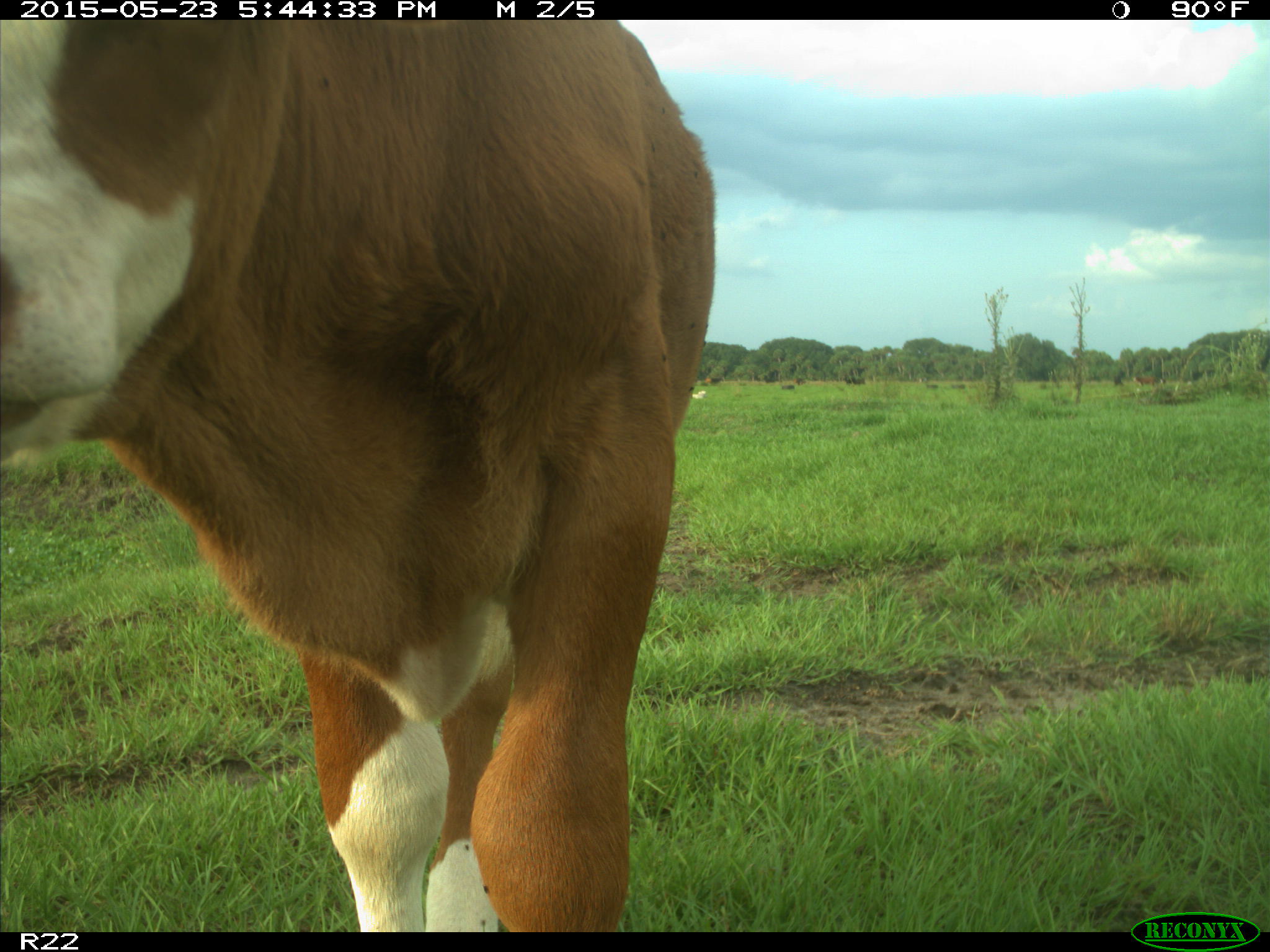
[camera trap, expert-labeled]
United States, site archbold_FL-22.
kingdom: Animalia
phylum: Chordata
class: Mammalia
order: Artiodactyla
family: Bovidae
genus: Bos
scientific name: Bos taurus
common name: domestic cow